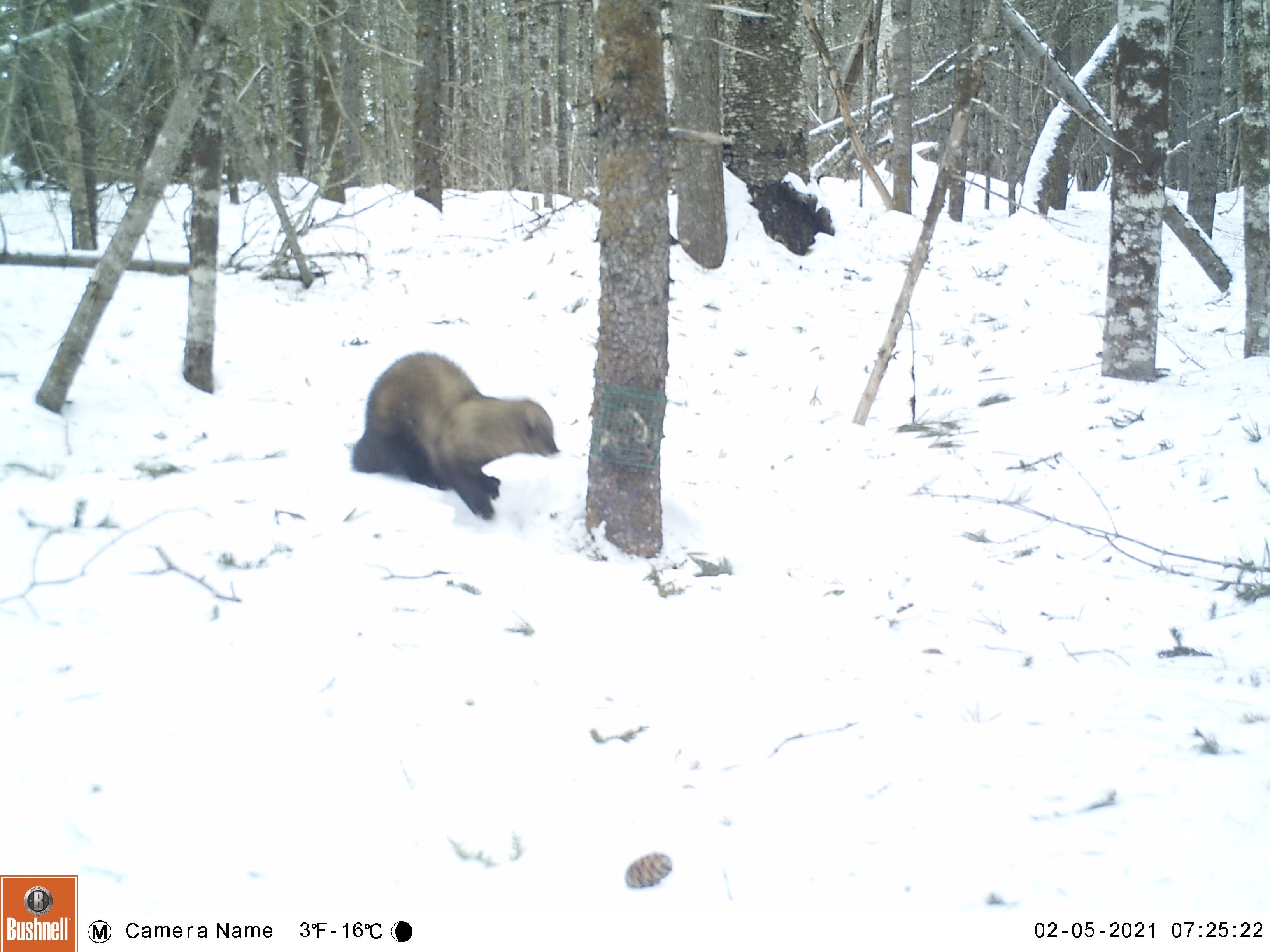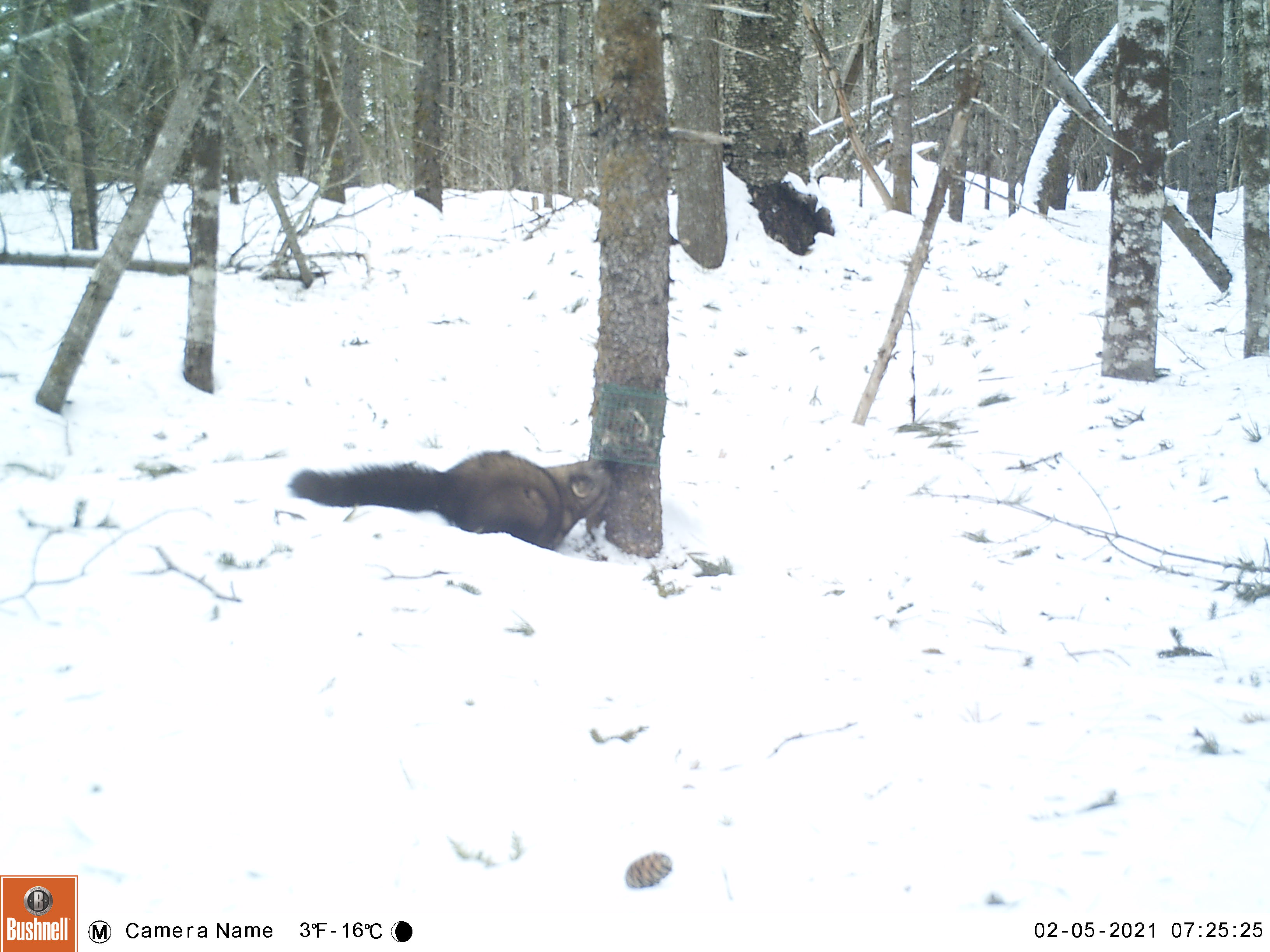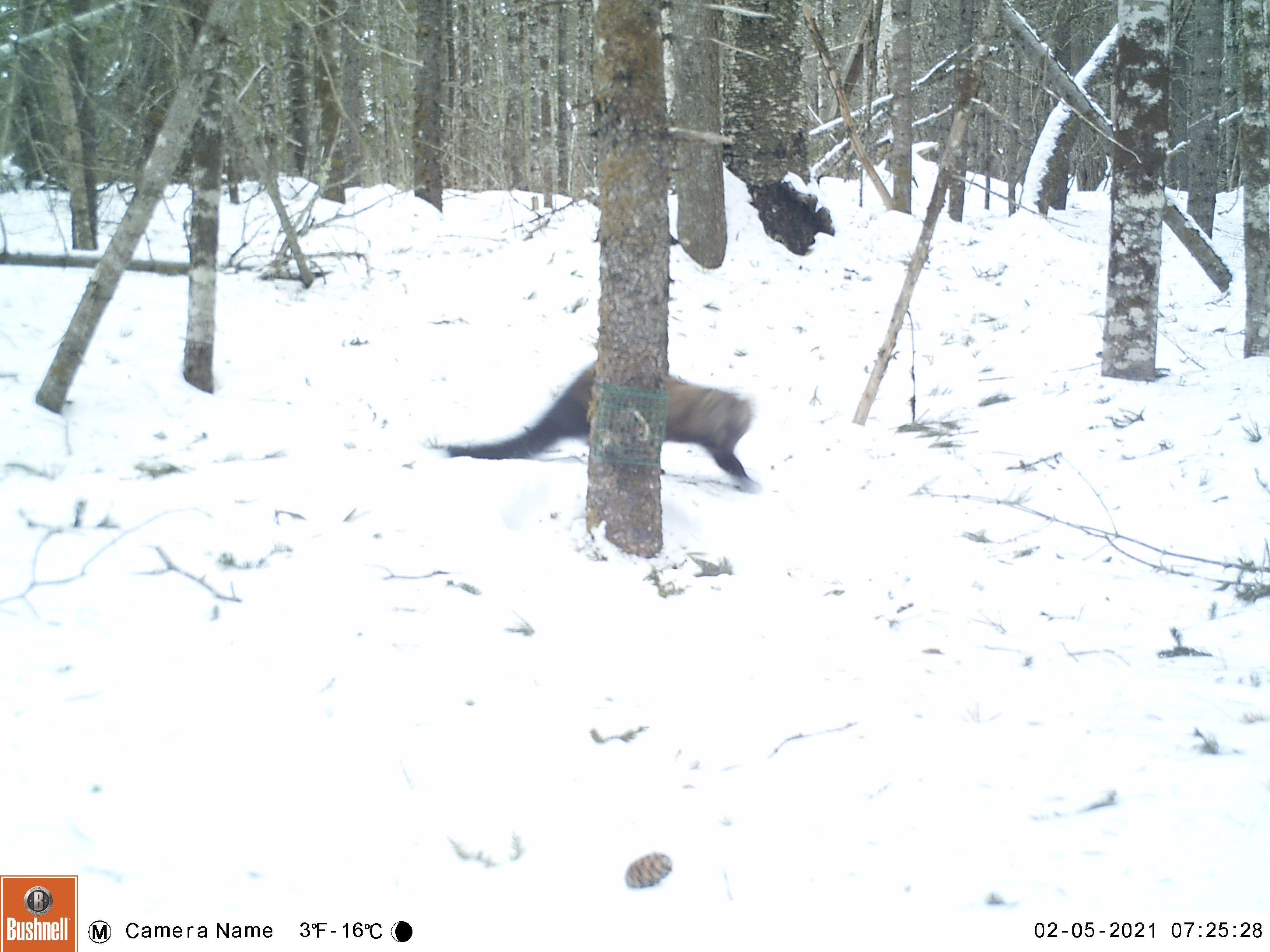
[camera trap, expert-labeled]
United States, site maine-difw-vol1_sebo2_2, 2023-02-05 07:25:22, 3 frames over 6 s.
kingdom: Animalia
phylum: Chordata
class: Mammalia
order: Carnivora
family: Mustelidae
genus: Pekania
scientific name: Pekania pennanti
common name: fisher